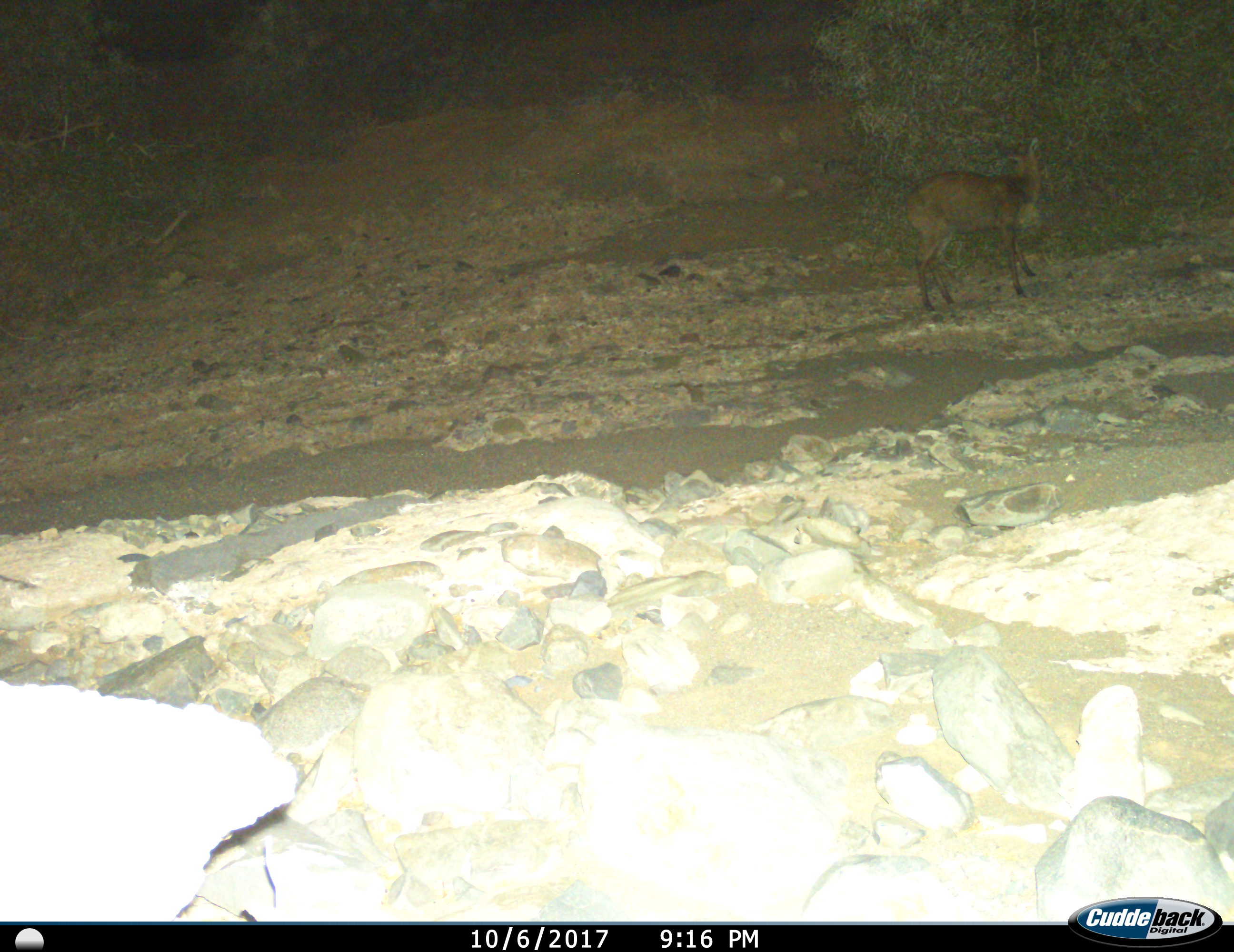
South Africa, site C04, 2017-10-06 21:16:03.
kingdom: Animalia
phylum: Chordata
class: Mammalia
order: Artiodactyla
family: Bovidae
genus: Oreotragus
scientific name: Oreotragus oreotragus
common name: klipspringer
Klipspringer (Oreotragus oreotragus), count 1. Behavior (volunteer vote fractions): standing 75%, resting 0%, moving 25%, interacting 0%. Young present (vote fraction): 0%. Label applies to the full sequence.